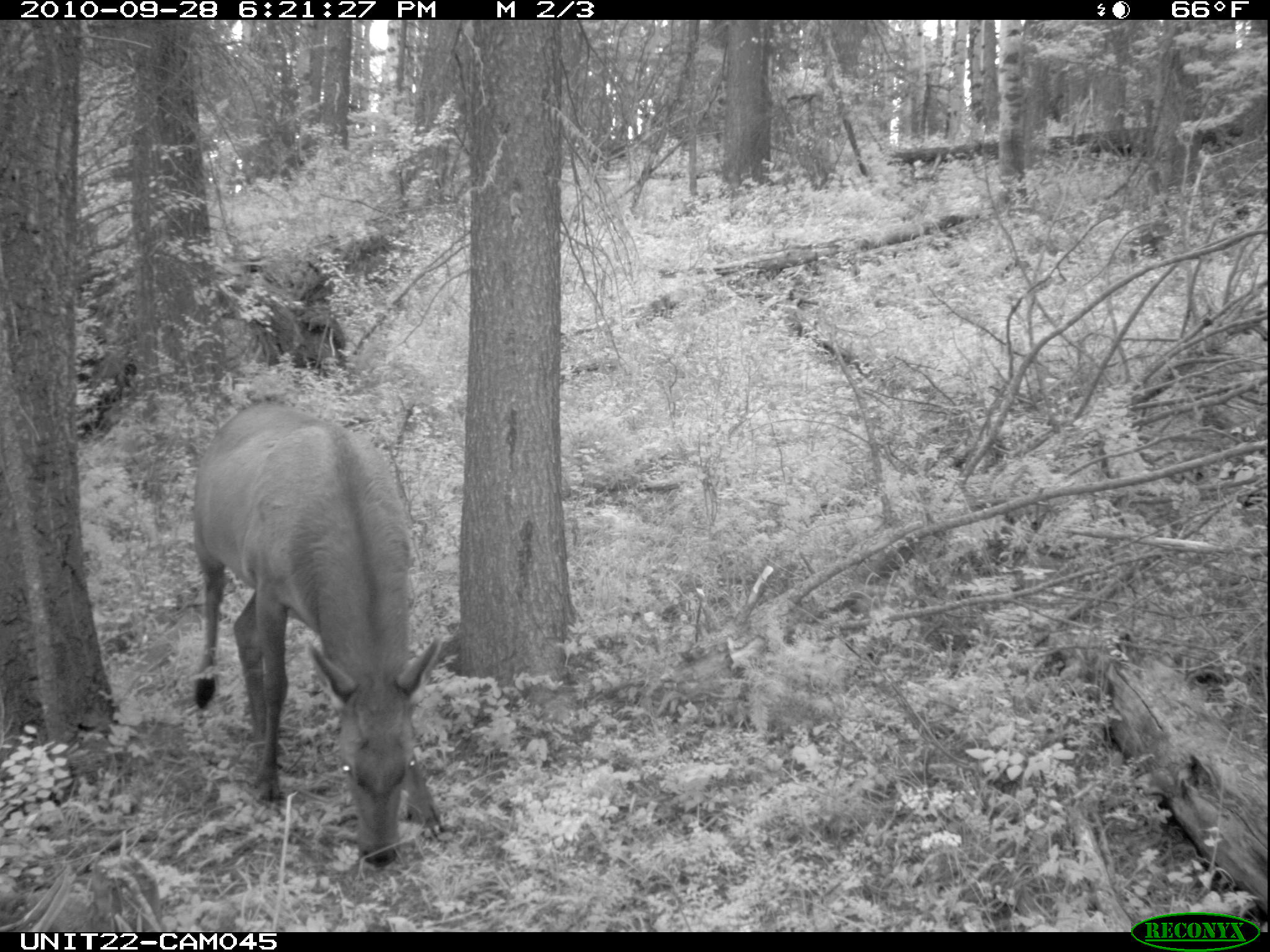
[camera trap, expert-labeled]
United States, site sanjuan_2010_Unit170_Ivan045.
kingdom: Animalia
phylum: Chordata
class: Mammalia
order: Artiodactyla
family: Cervidae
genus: Cervus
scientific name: Cervus elaphus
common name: red deer